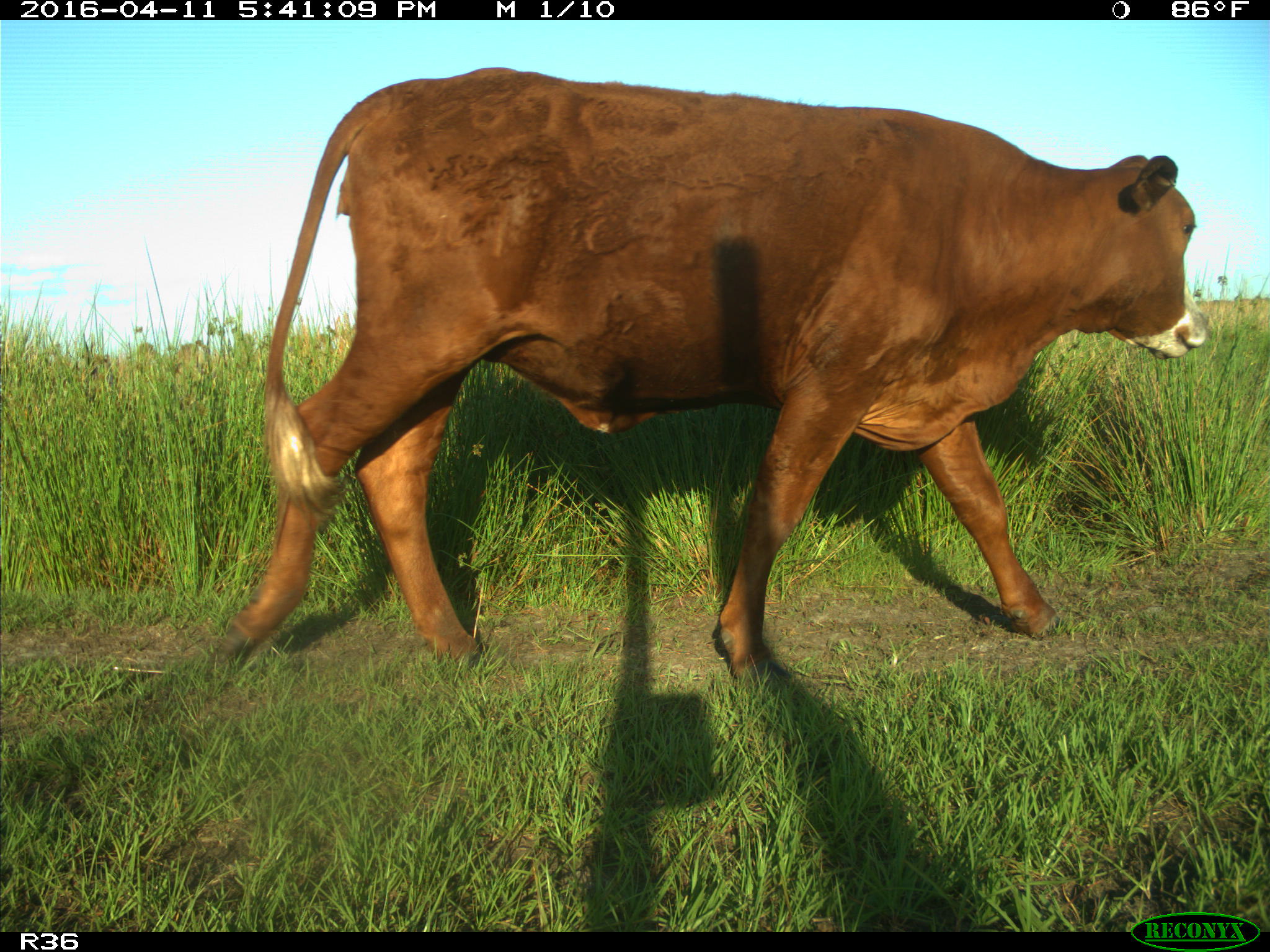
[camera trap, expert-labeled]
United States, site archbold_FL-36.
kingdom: Animalia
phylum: Chordata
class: Mammalia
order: Artiodactyla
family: Bovidae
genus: Bos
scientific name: Bos taurus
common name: domestic cow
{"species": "Bos taurus (domestic cow)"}